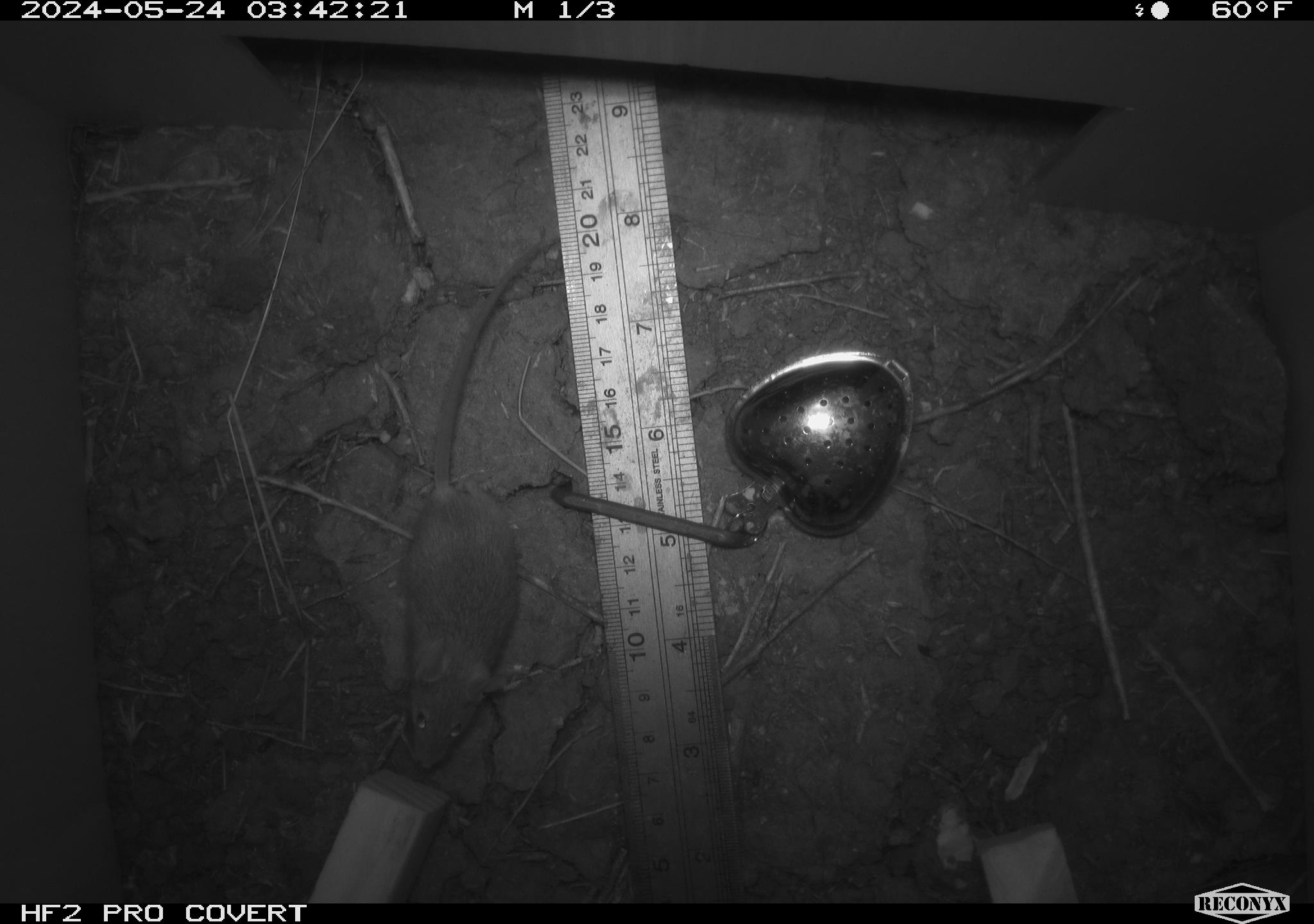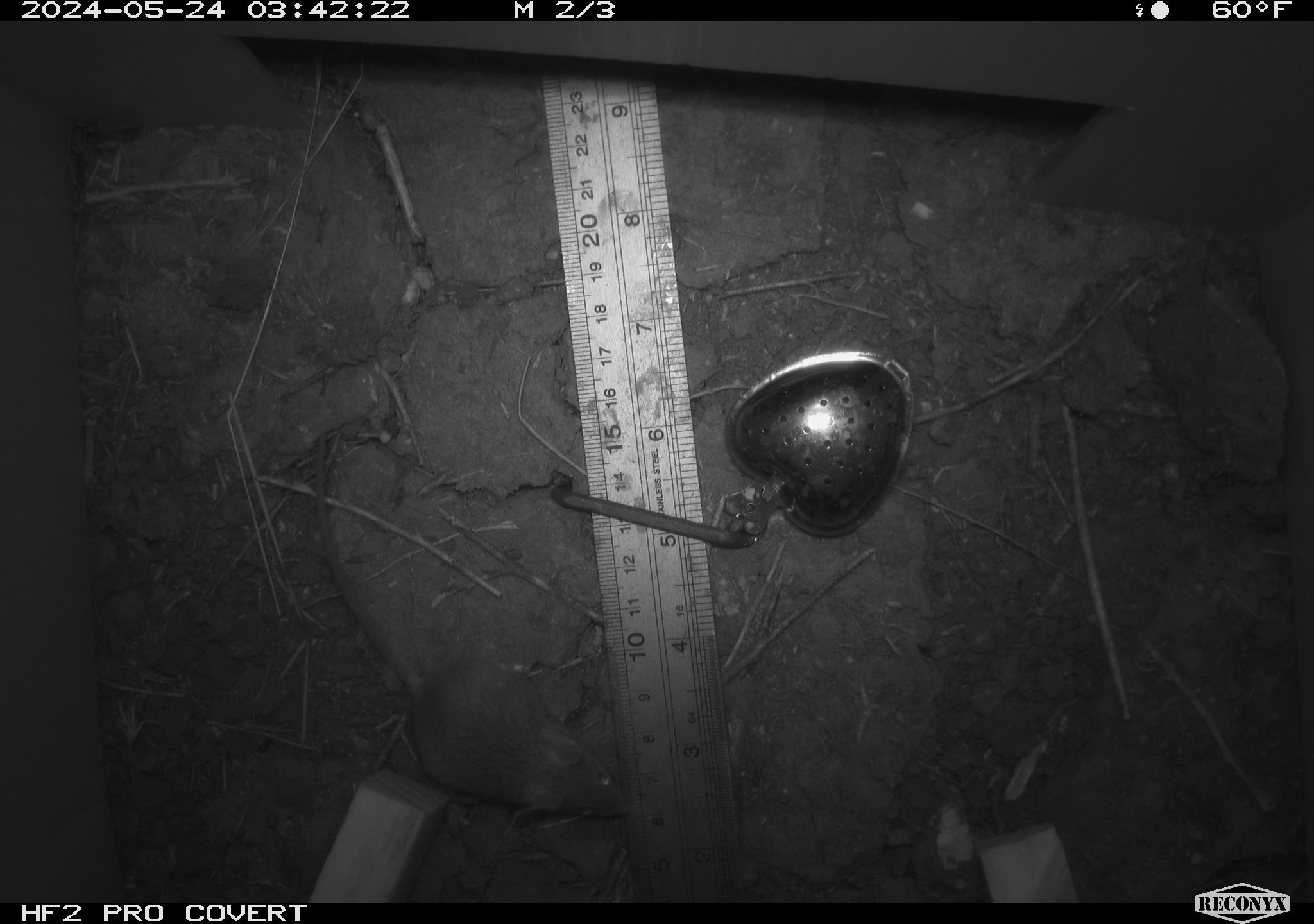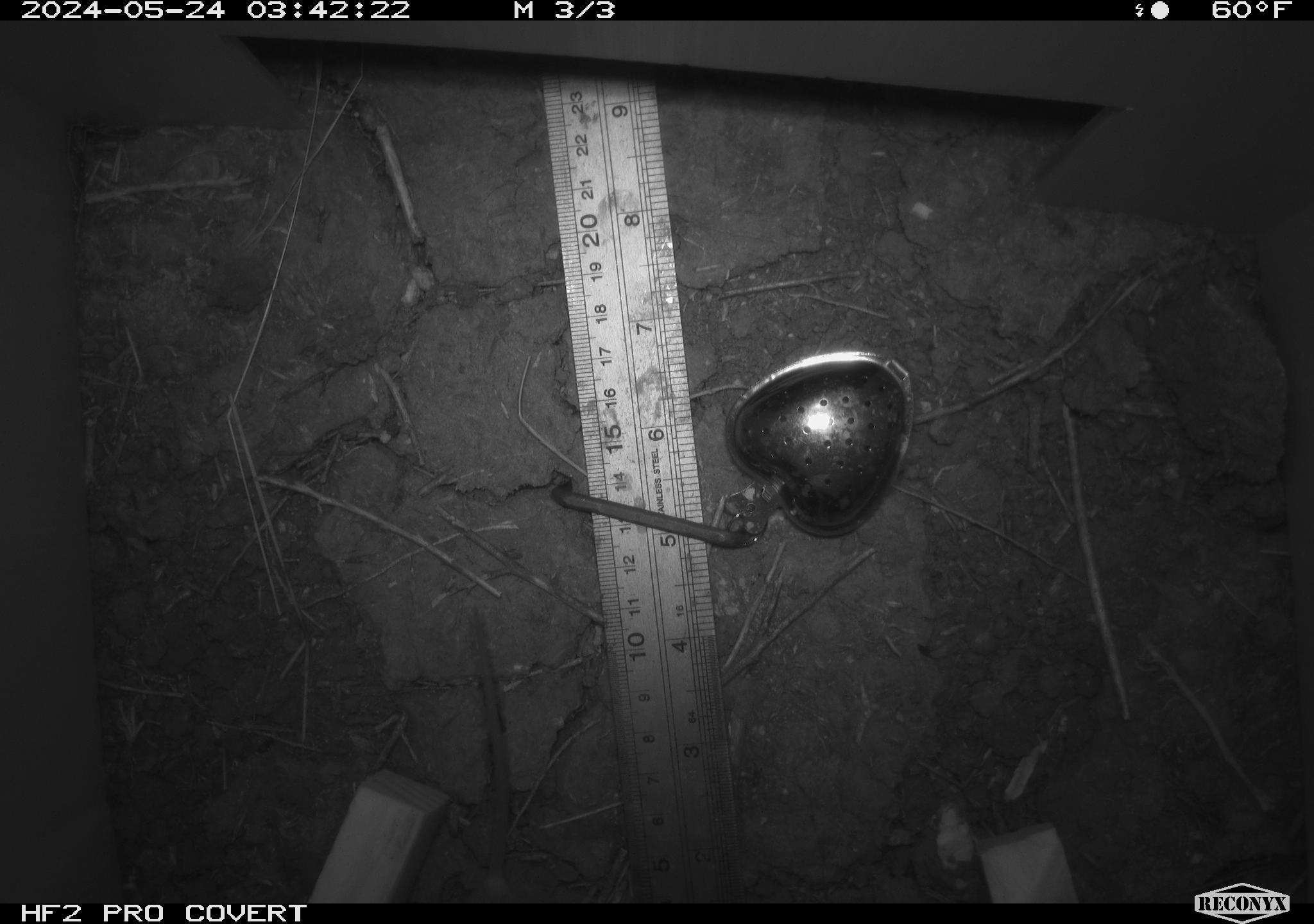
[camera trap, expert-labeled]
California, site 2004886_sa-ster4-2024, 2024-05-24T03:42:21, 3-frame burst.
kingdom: Animalia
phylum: Chordata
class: Mammalia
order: Rodentia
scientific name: Rodentia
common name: mouse species